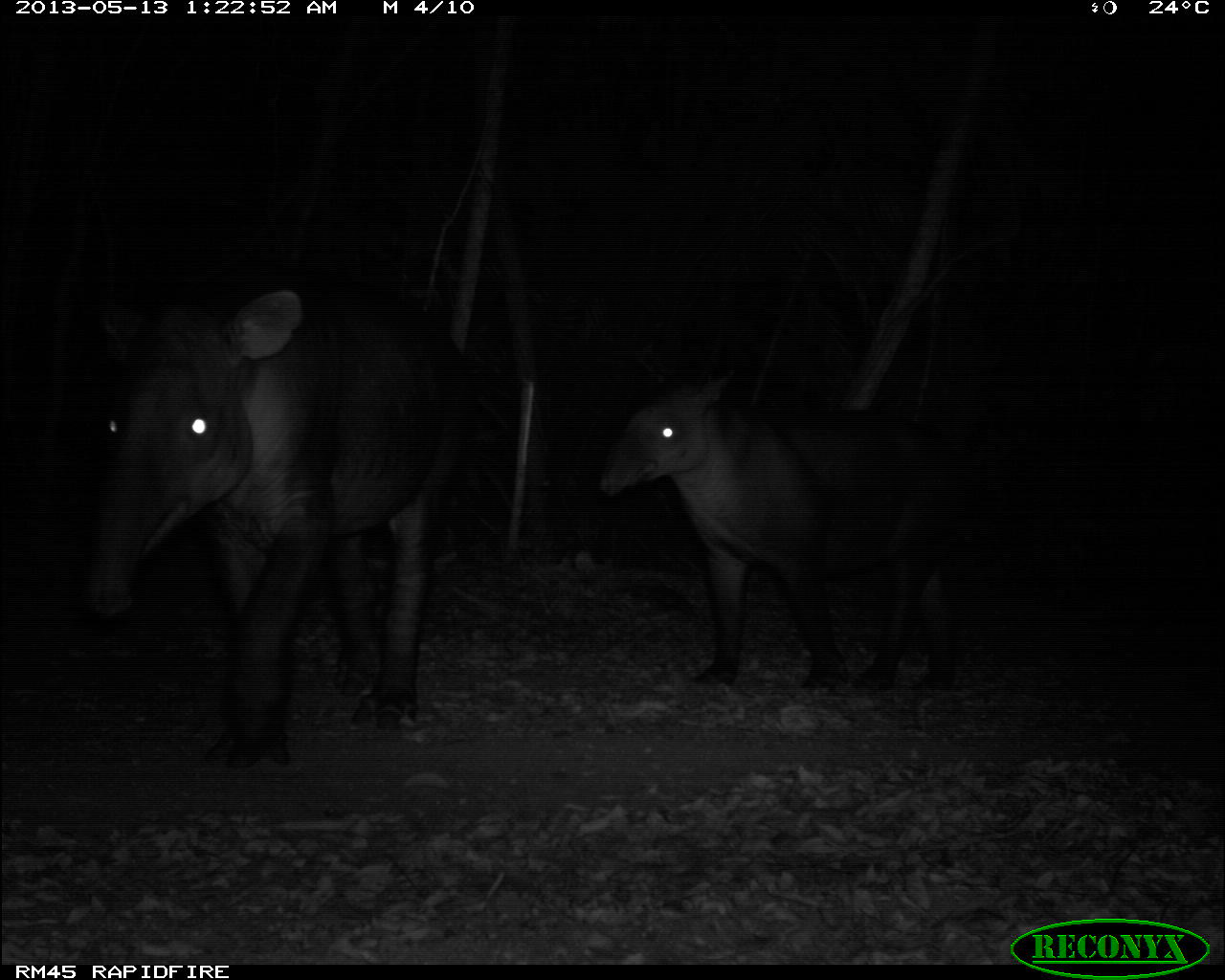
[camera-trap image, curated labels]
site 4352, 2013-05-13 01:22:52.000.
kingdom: Animalia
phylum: Chordata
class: Mammalia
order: Perissodactyla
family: Tapiridae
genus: Tapirus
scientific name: Tapirus bairdii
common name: baird's tapir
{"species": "Tapirus bairdii (baird's tapir)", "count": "2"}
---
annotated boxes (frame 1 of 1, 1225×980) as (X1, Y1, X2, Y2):
tapirus bairdii: (72, 272, 475, 775); (591, 365, 967, 688)